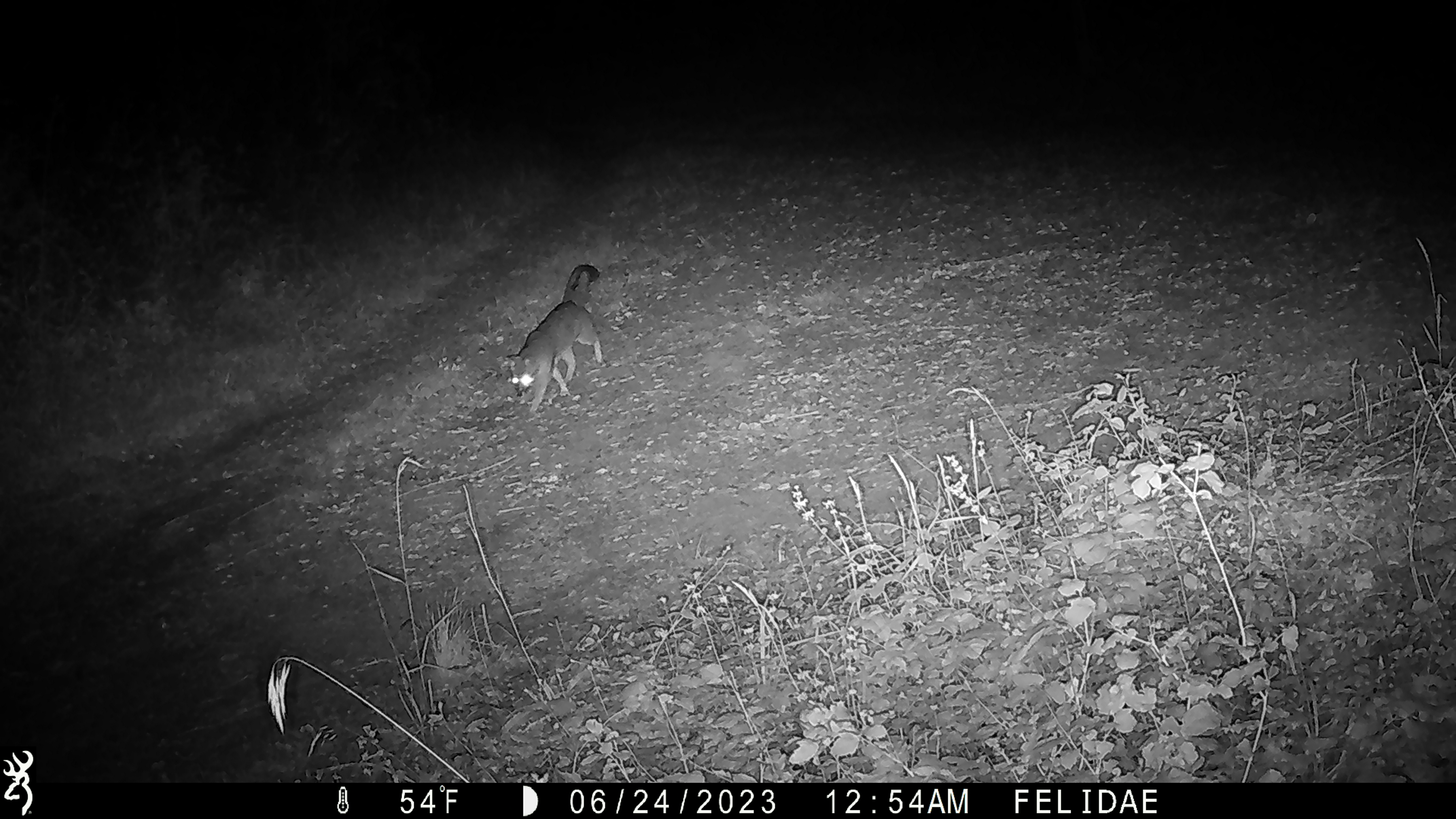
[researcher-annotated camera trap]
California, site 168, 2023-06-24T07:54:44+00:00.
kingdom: Animalia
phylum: Chordata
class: Mammalia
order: Carnivora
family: Canidae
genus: Urocyon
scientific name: Urocyon cinereoargenteus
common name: gray fox